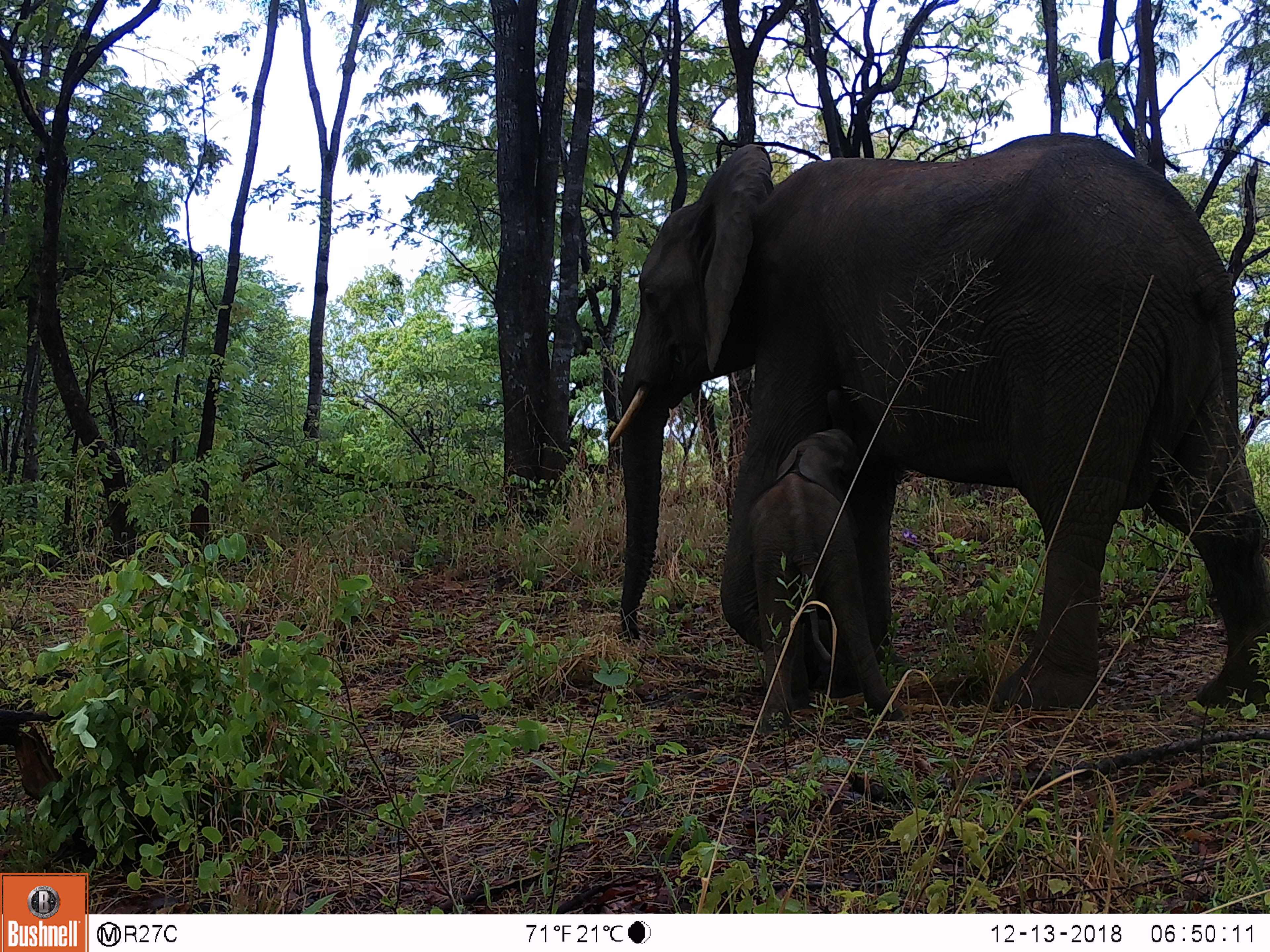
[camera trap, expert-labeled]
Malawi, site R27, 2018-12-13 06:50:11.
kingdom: Animalia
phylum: Chordata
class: Mammalia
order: Proboscidea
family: Elephantidae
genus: Loxodonta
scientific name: Loxodonta africana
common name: african savanna elephant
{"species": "african savanna elephant (Loxodonta africana)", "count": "2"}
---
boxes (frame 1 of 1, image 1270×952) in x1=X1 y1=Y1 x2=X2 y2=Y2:
african savanna elephant: x1=585 y1=128 x2=1268 y2=724; x1=740 y1=417 x2=900 y2=717